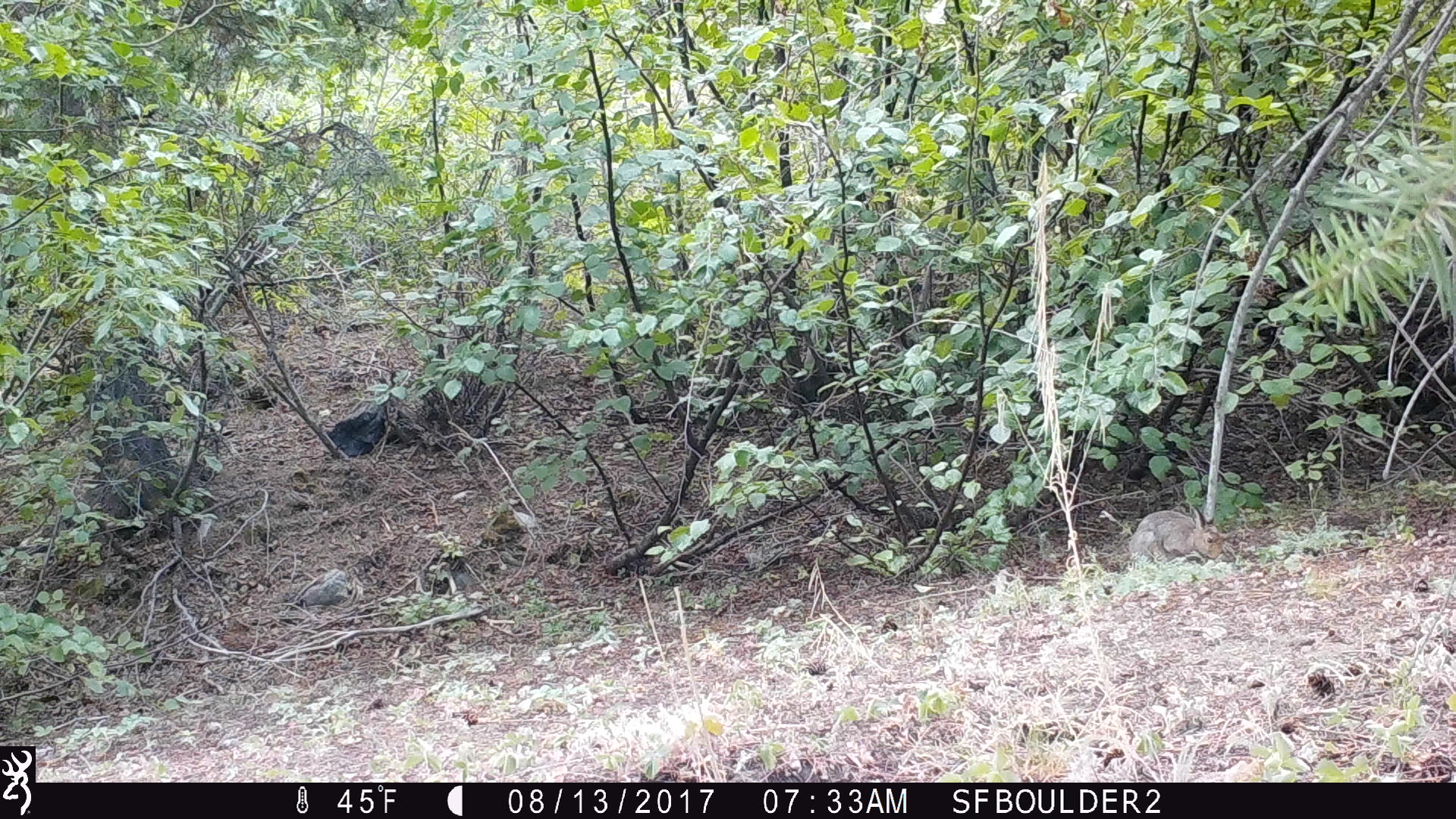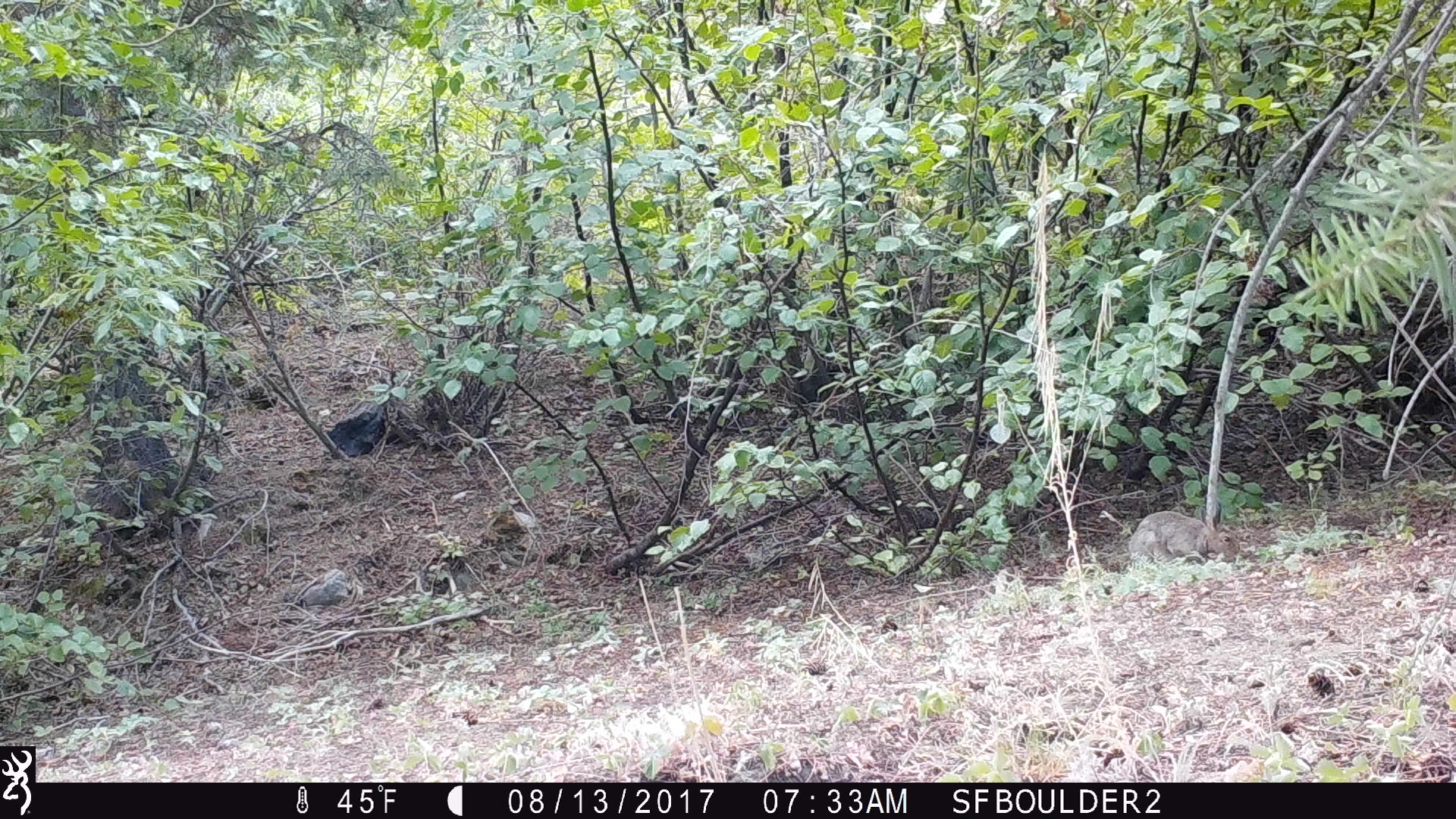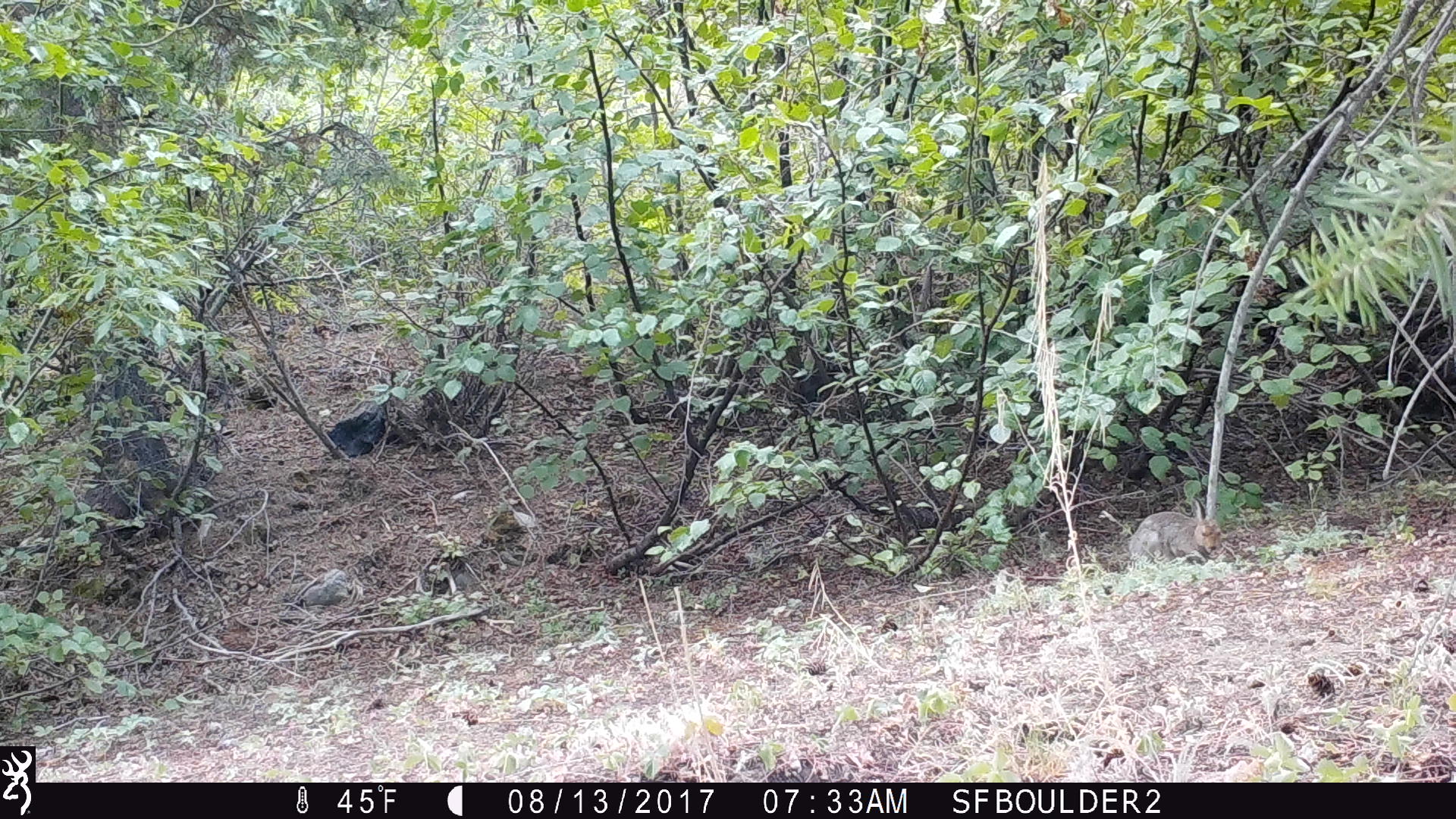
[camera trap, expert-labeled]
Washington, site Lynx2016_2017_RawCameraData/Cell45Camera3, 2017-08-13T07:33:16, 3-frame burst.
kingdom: Animalia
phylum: Chordata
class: Mammalia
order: Lagomorpha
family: Leporidae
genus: Lepus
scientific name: Lepus americanus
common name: snowshoe hare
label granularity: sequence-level